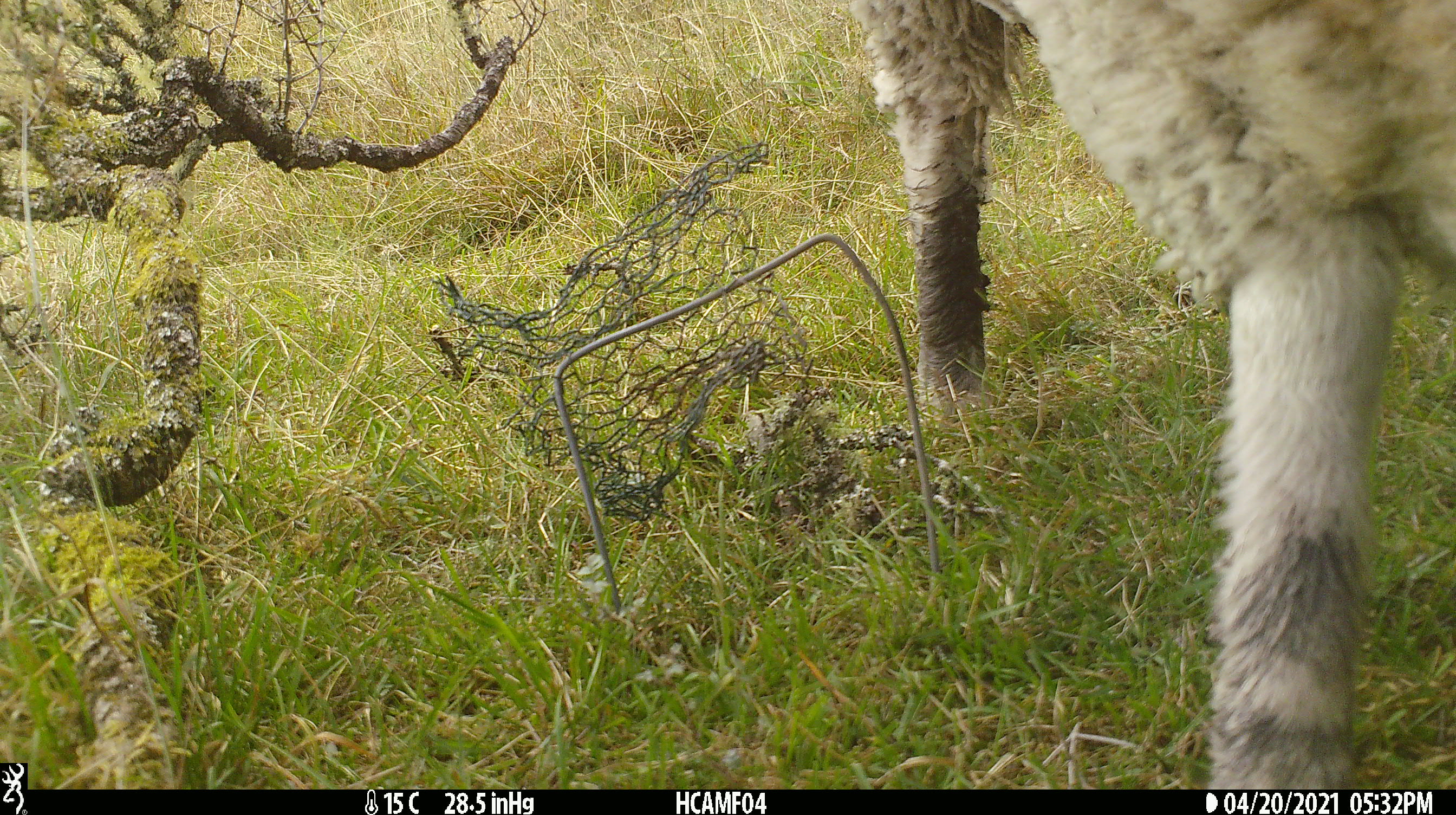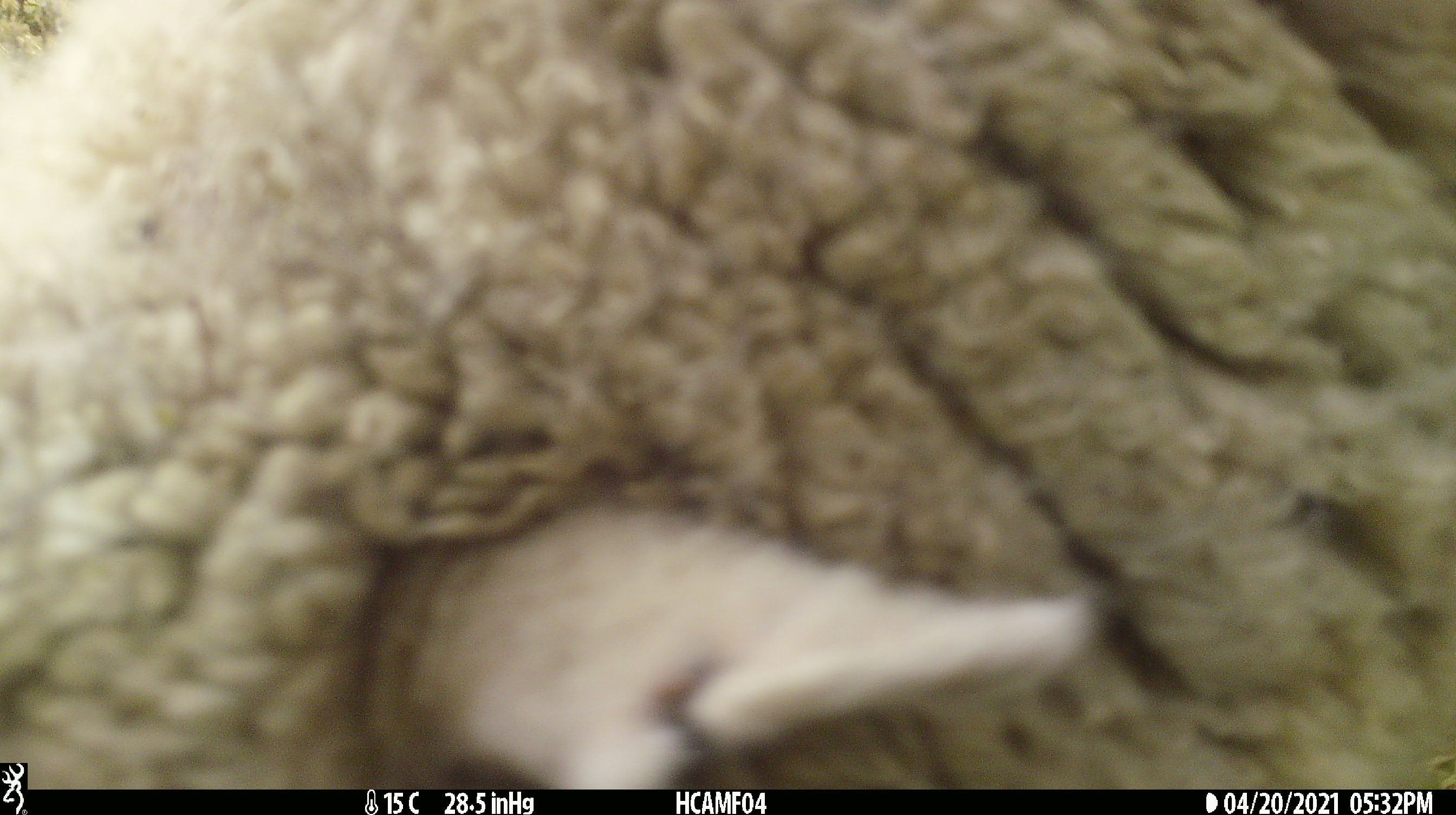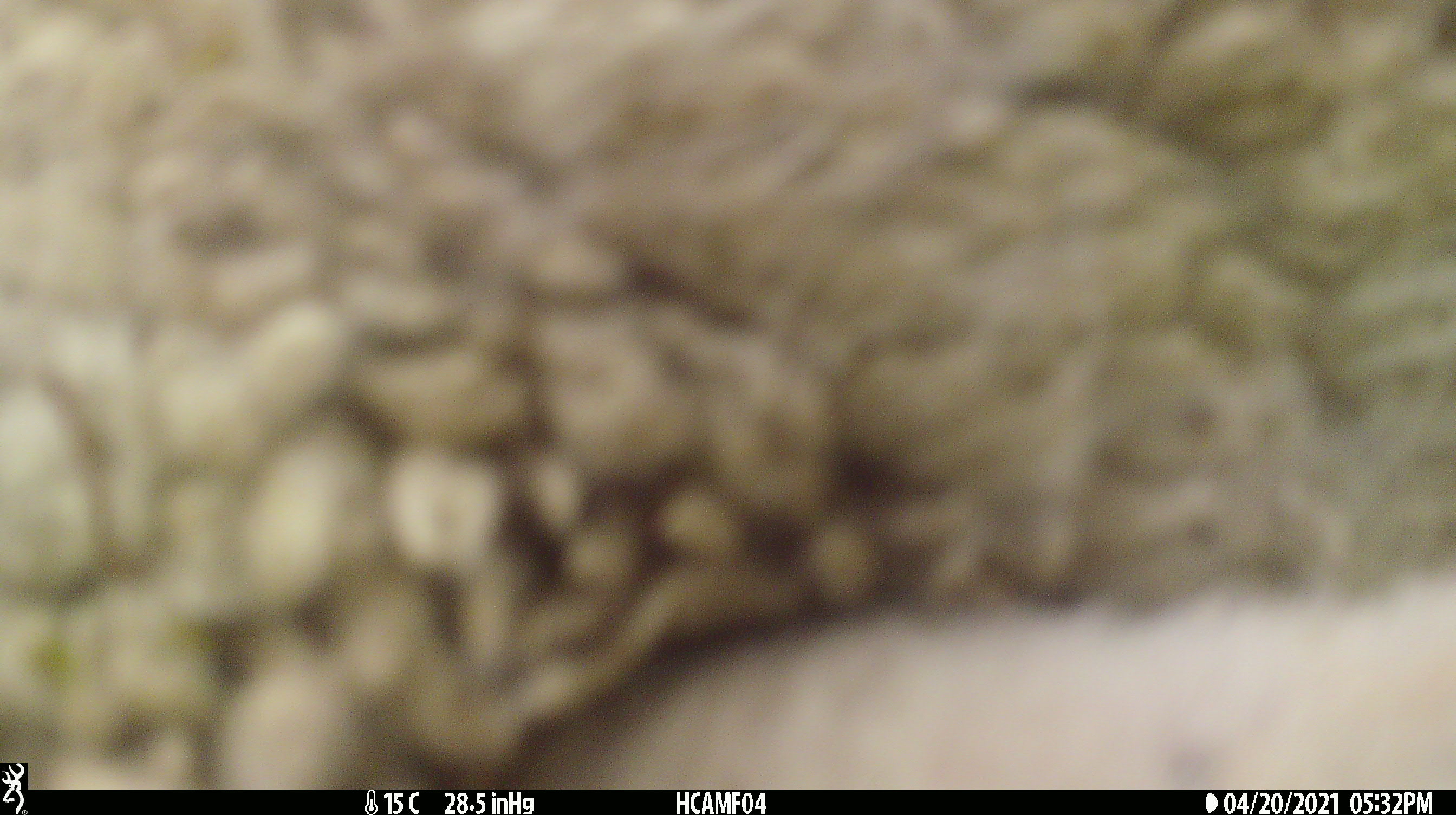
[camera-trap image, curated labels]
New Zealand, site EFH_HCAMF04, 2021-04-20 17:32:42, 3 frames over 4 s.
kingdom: Animalia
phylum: Chordata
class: Mammalia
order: Artiodactyla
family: Bovidae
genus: Ovis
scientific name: Ovis aries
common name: domestic sheep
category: sheep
Sheep (domestic sheep) (Ovis aries).